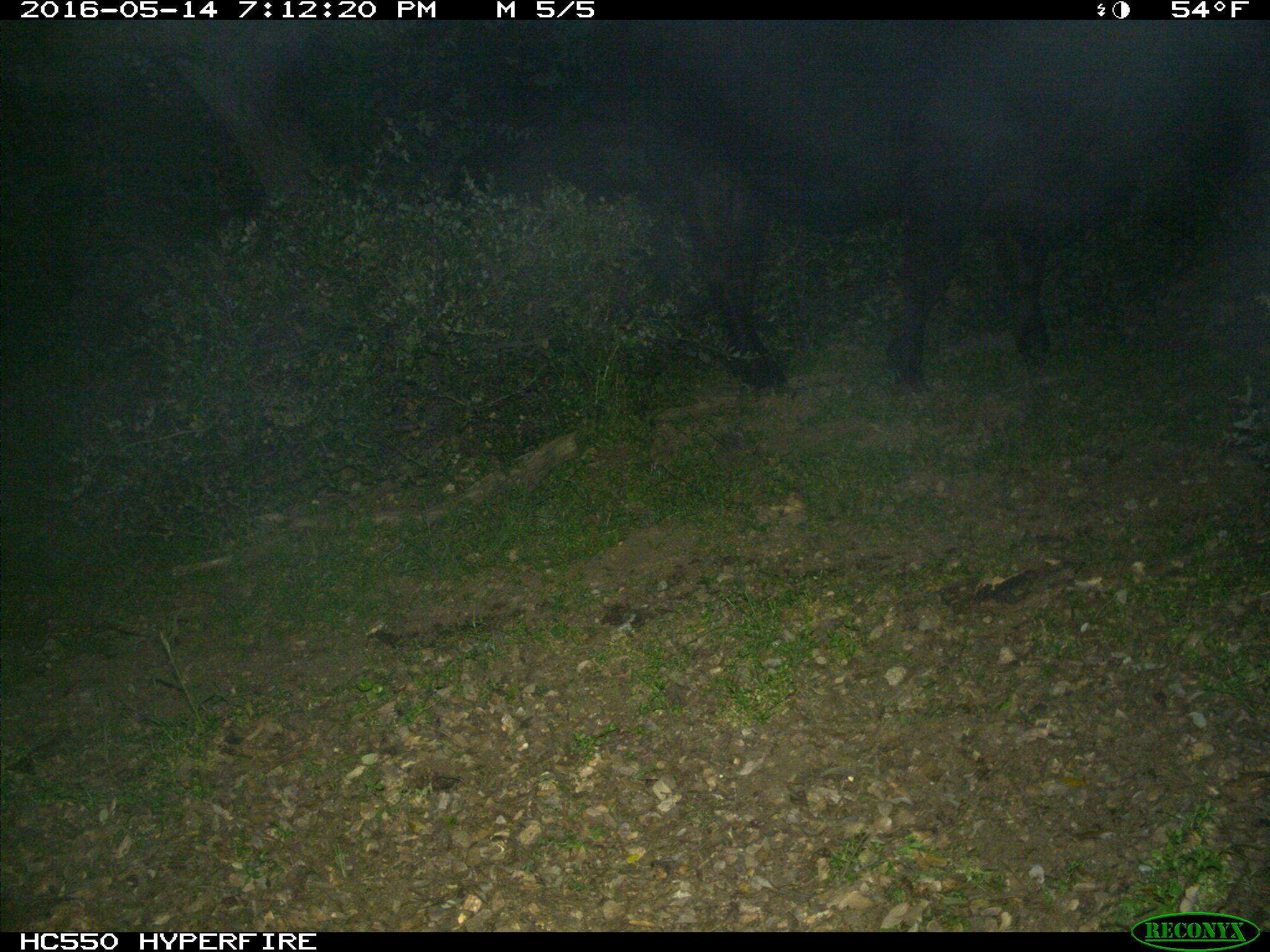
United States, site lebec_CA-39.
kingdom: Animalia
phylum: Chordata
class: Mammalia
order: Artiodactyla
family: Bovidae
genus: Bos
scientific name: Bos taurus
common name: domestic cow